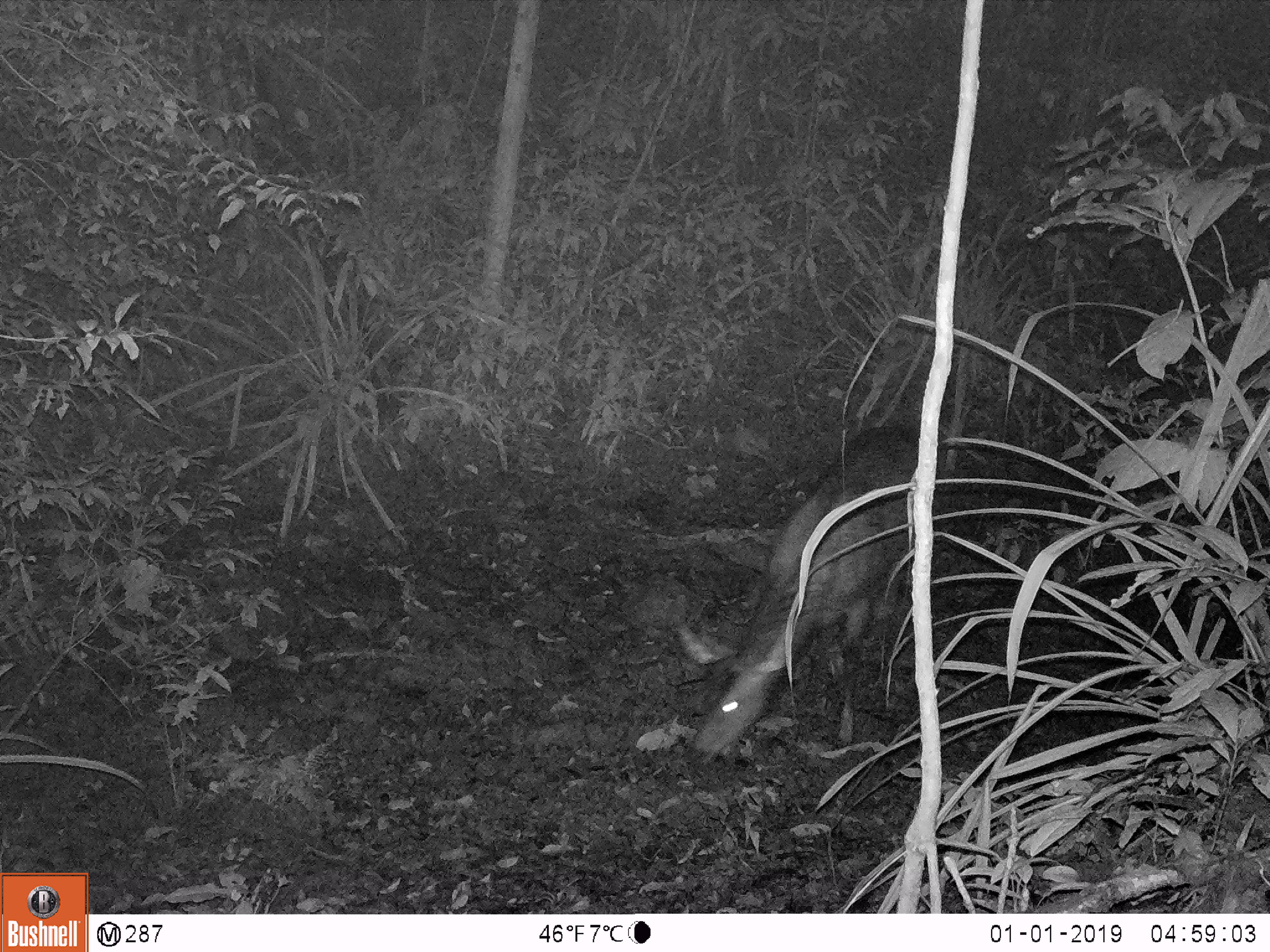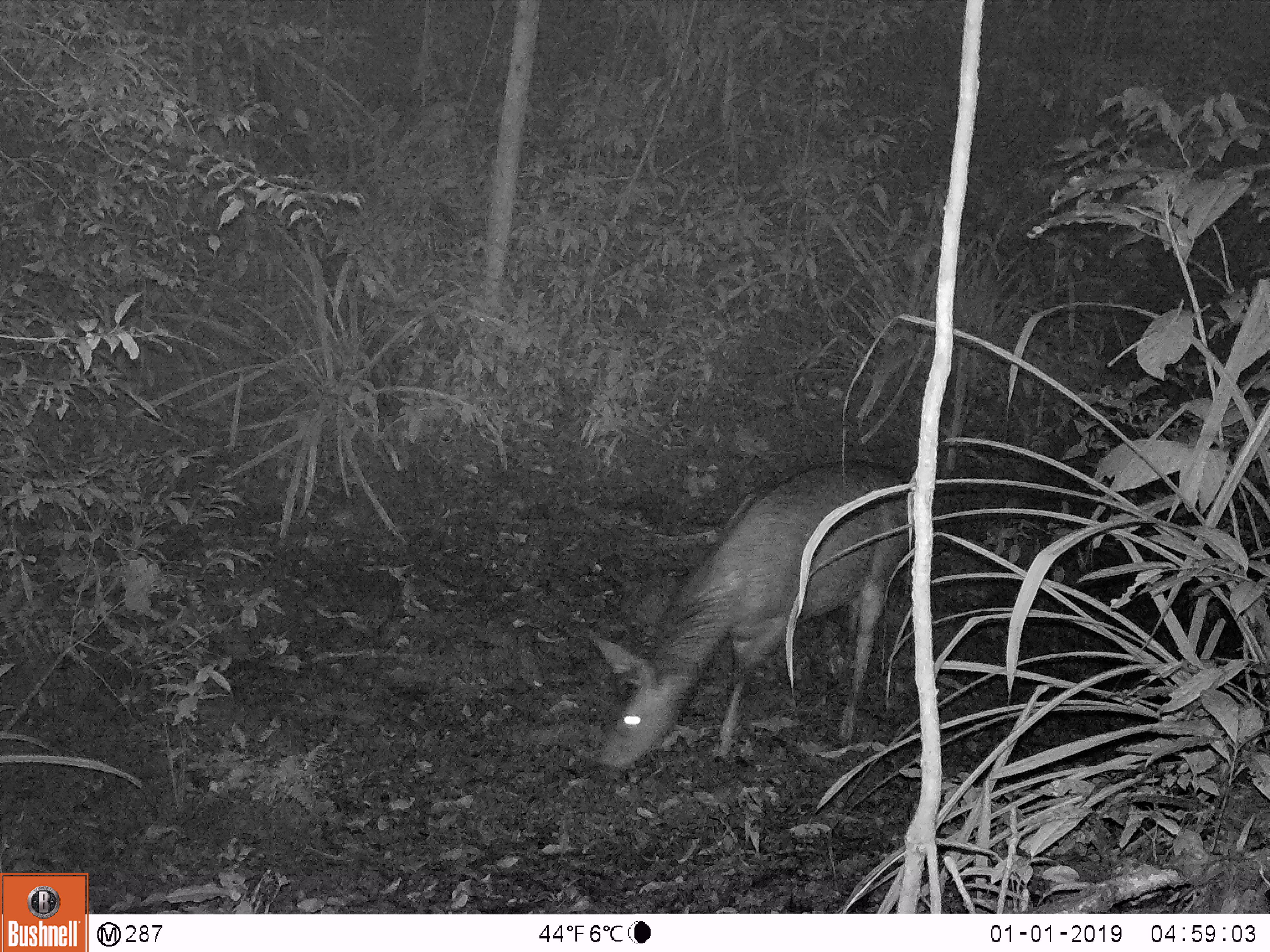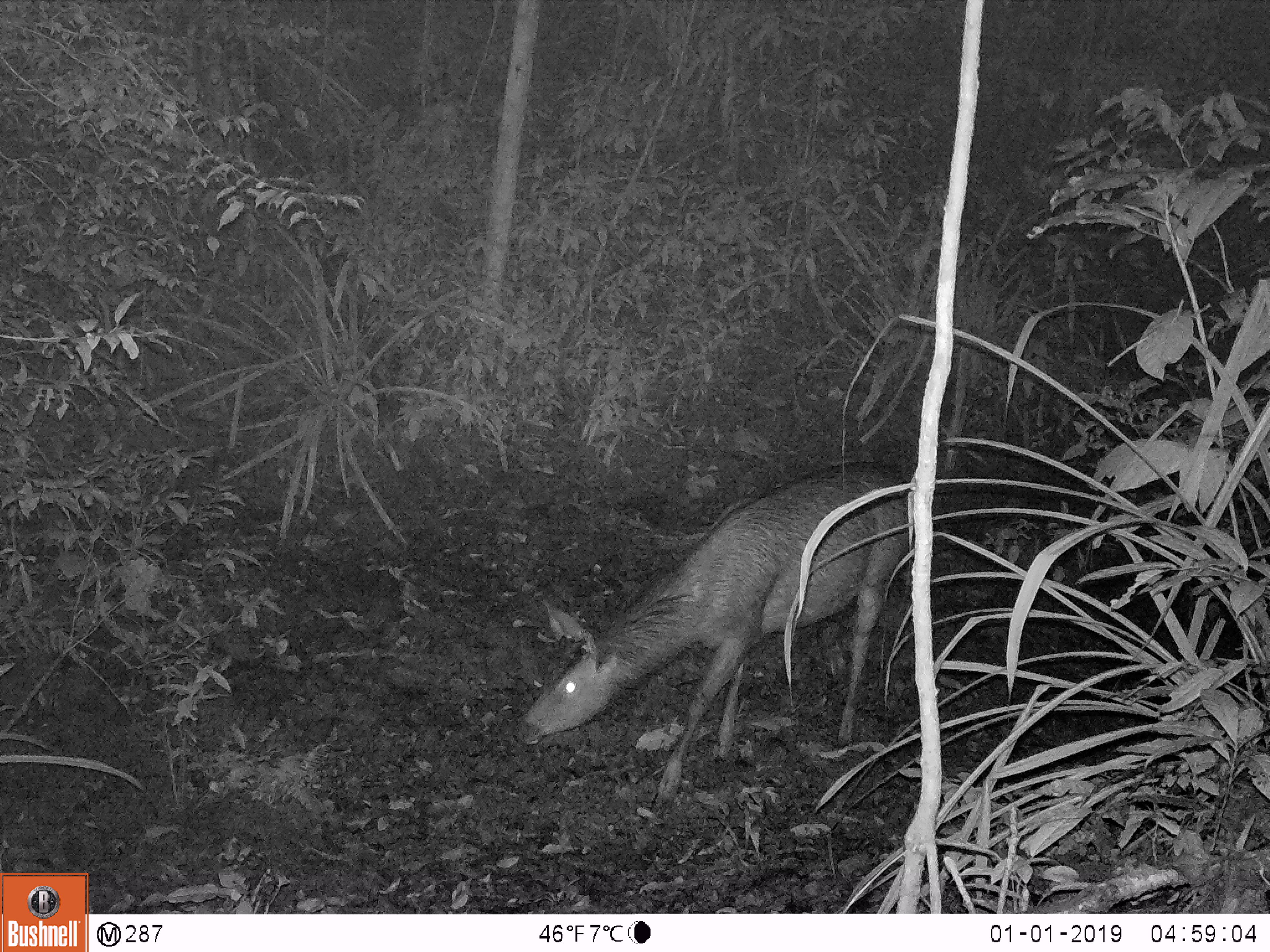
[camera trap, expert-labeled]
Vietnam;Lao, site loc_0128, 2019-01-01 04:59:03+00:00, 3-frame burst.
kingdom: Animalia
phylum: Chordata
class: Mammalia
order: Artiodactyla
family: Cervidae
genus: Rusa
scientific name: Rusa unicolor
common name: sambar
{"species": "sambar (Rusa unicolor)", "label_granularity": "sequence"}